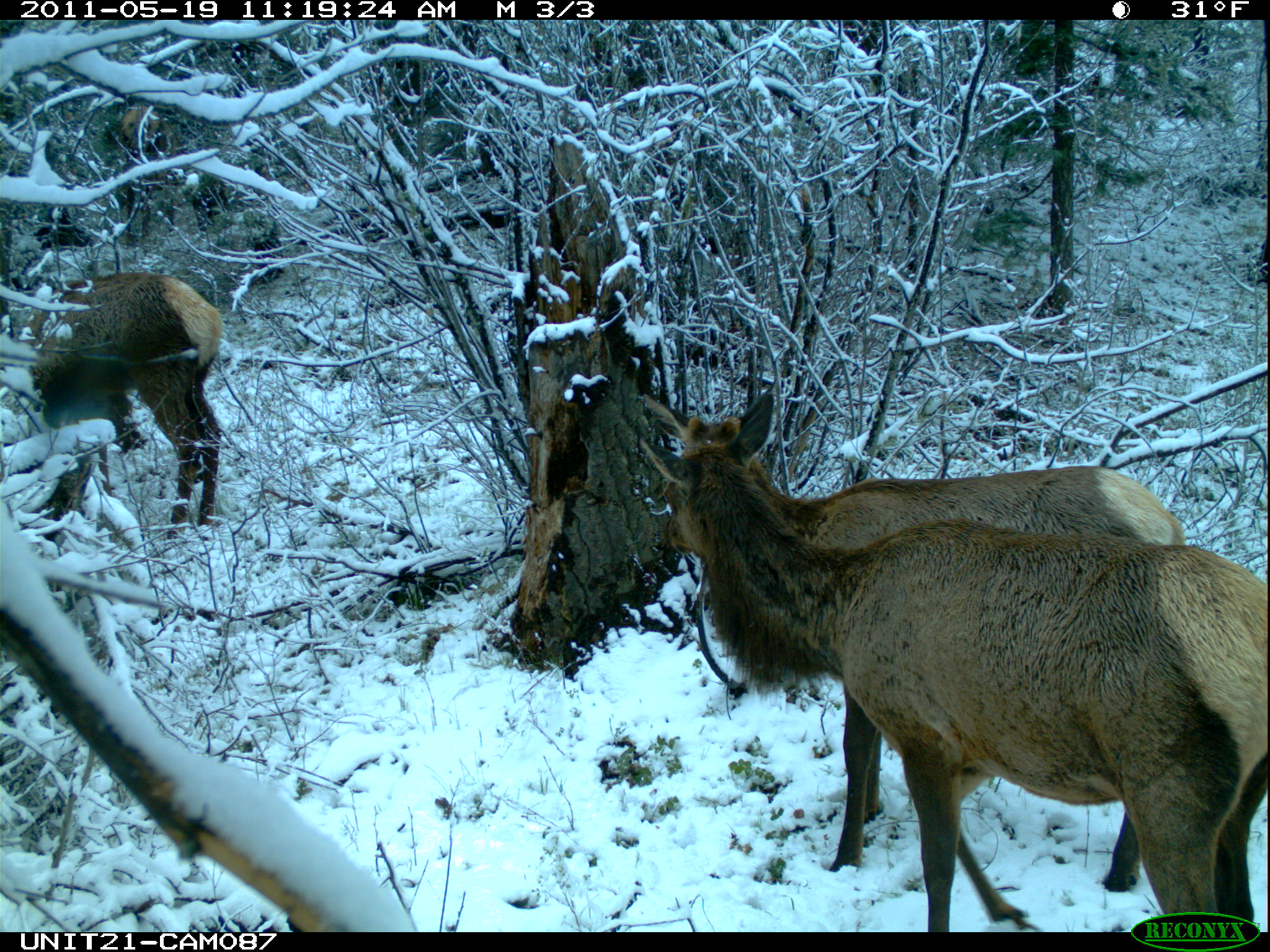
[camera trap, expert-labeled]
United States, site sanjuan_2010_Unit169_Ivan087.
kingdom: Animalia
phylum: Chordata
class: Mammalia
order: Artiodactyla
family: Cervidae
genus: Cervus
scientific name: Cervus elaphus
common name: red deer